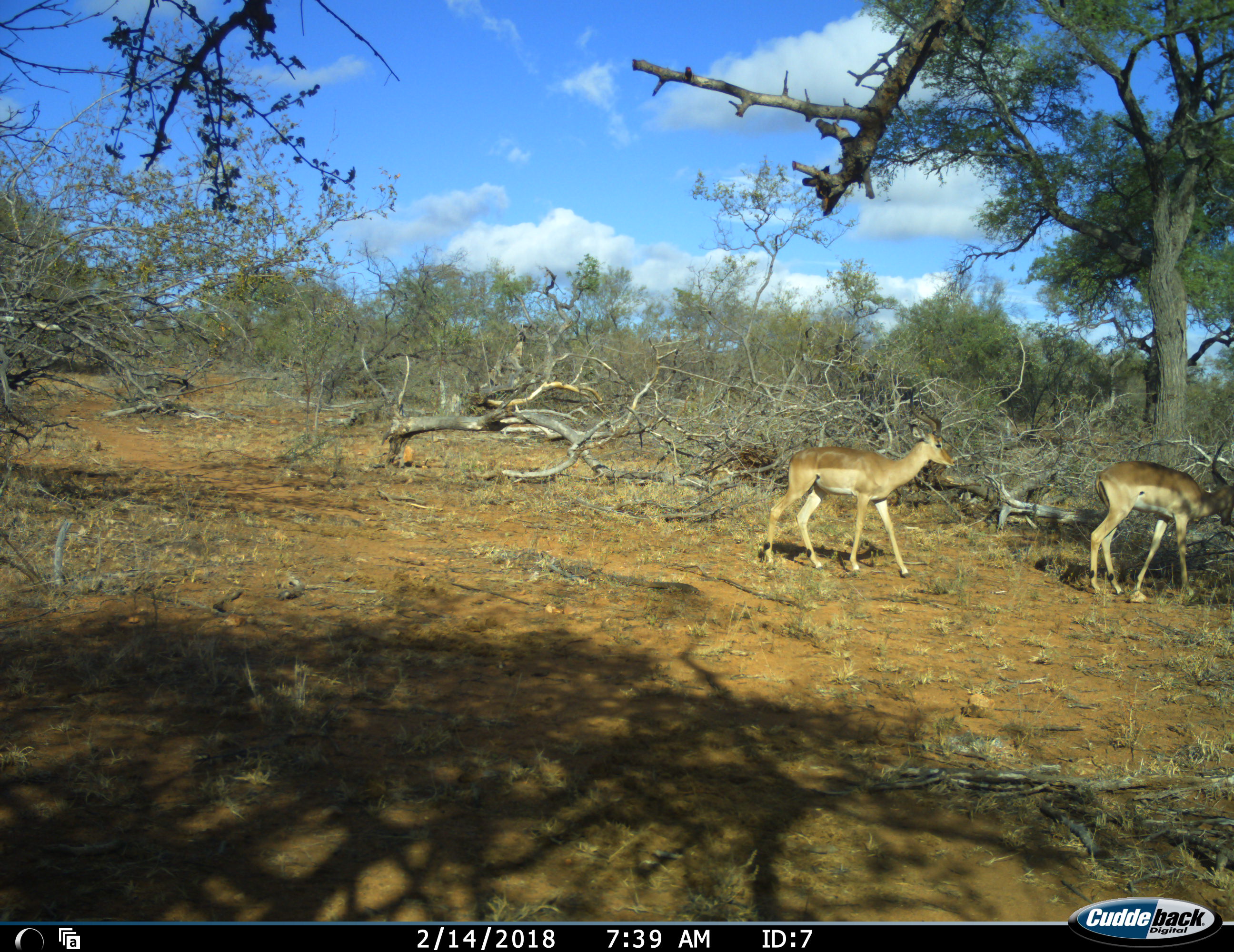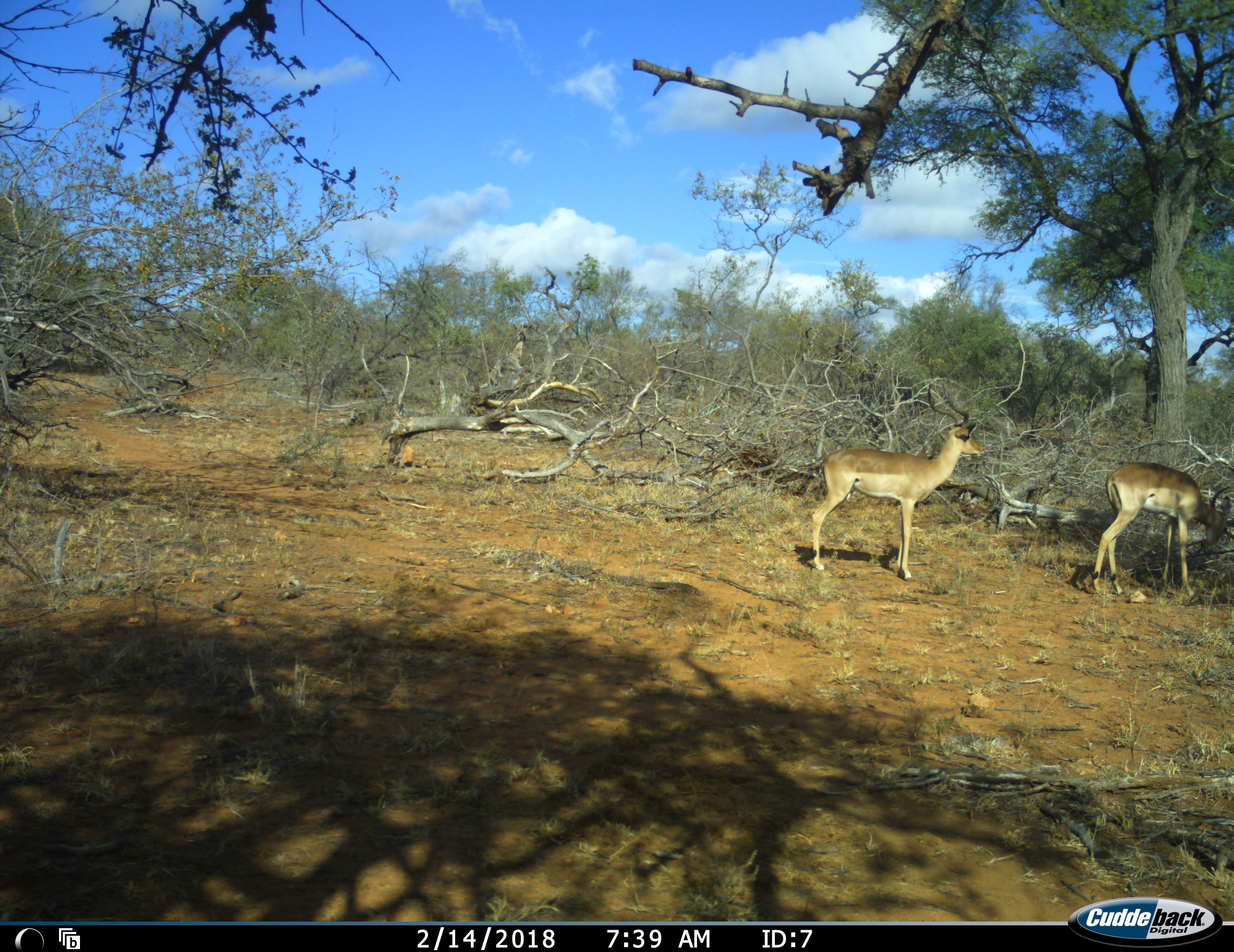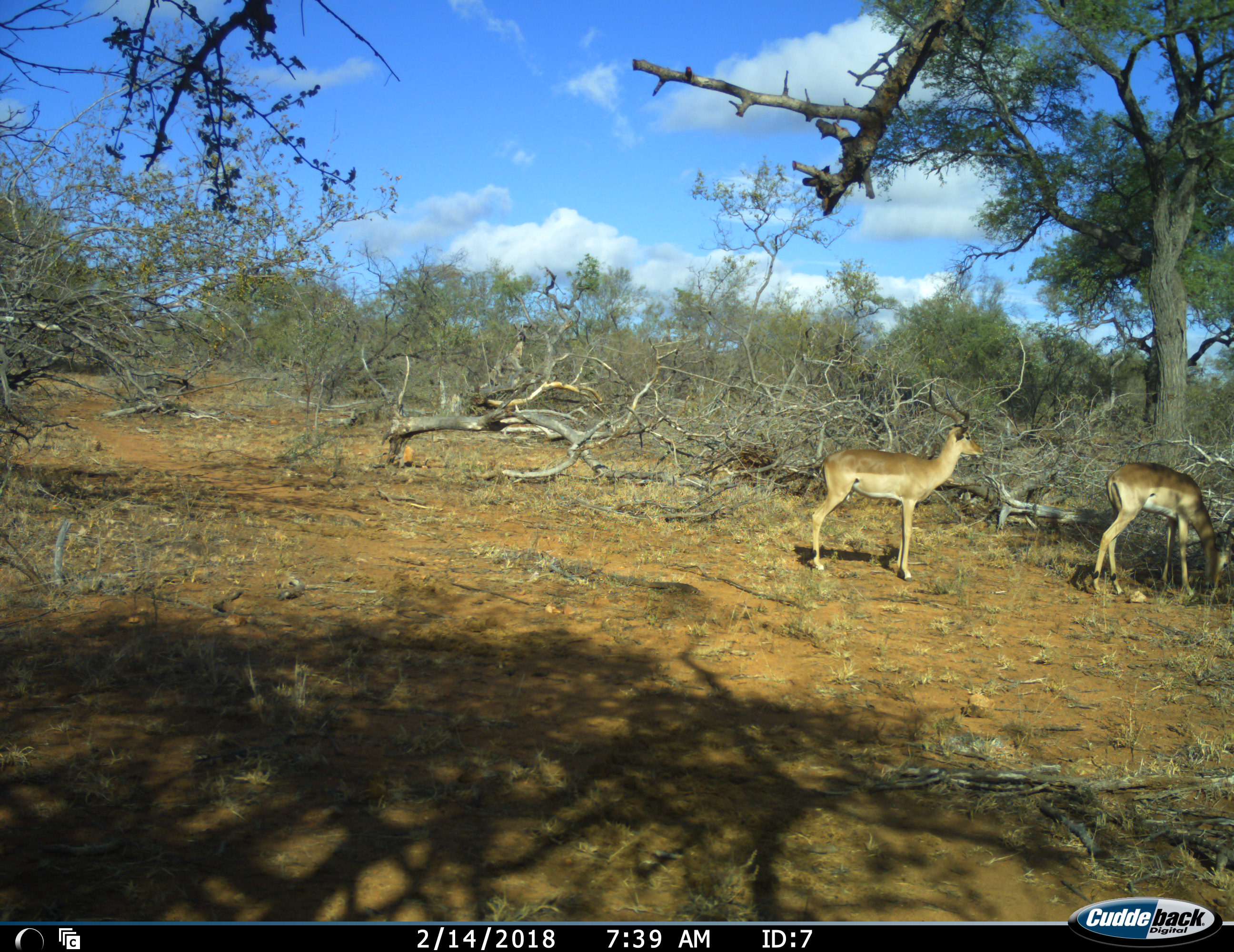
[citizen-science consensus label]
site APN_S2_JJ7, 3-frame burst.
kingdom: Animalia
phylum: Chordata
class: Mammalia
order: Artiodactyla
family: Bovidae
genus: Aepyceros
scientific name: Aepyceros melampus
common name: impala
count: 2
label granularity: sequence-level